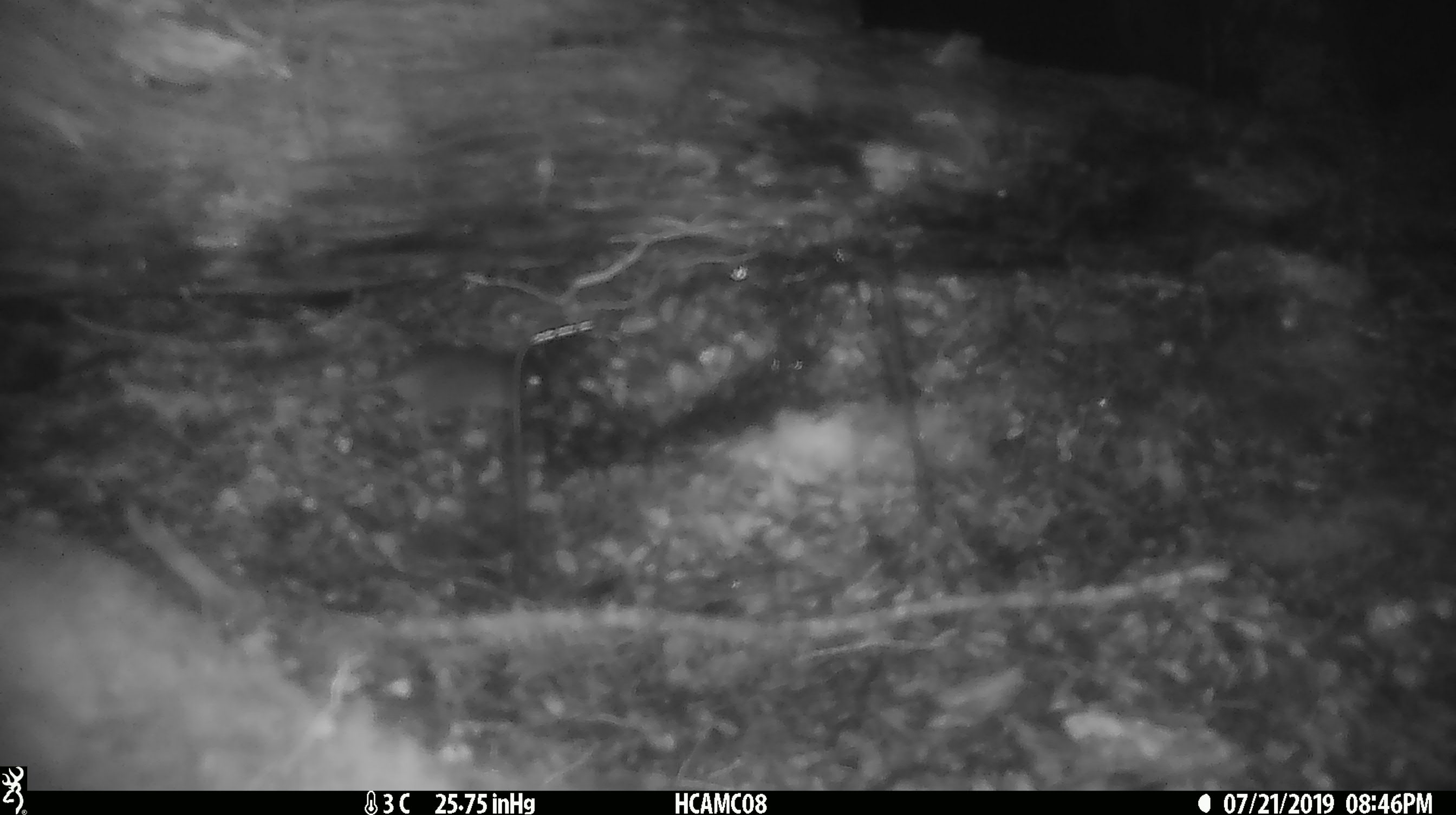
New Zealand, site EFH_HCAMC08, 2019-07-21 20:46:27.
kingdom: Animalia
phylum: Chordata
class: Mammalia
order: Rodentia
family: Muridae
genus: Mus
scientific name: Mus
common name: mouse